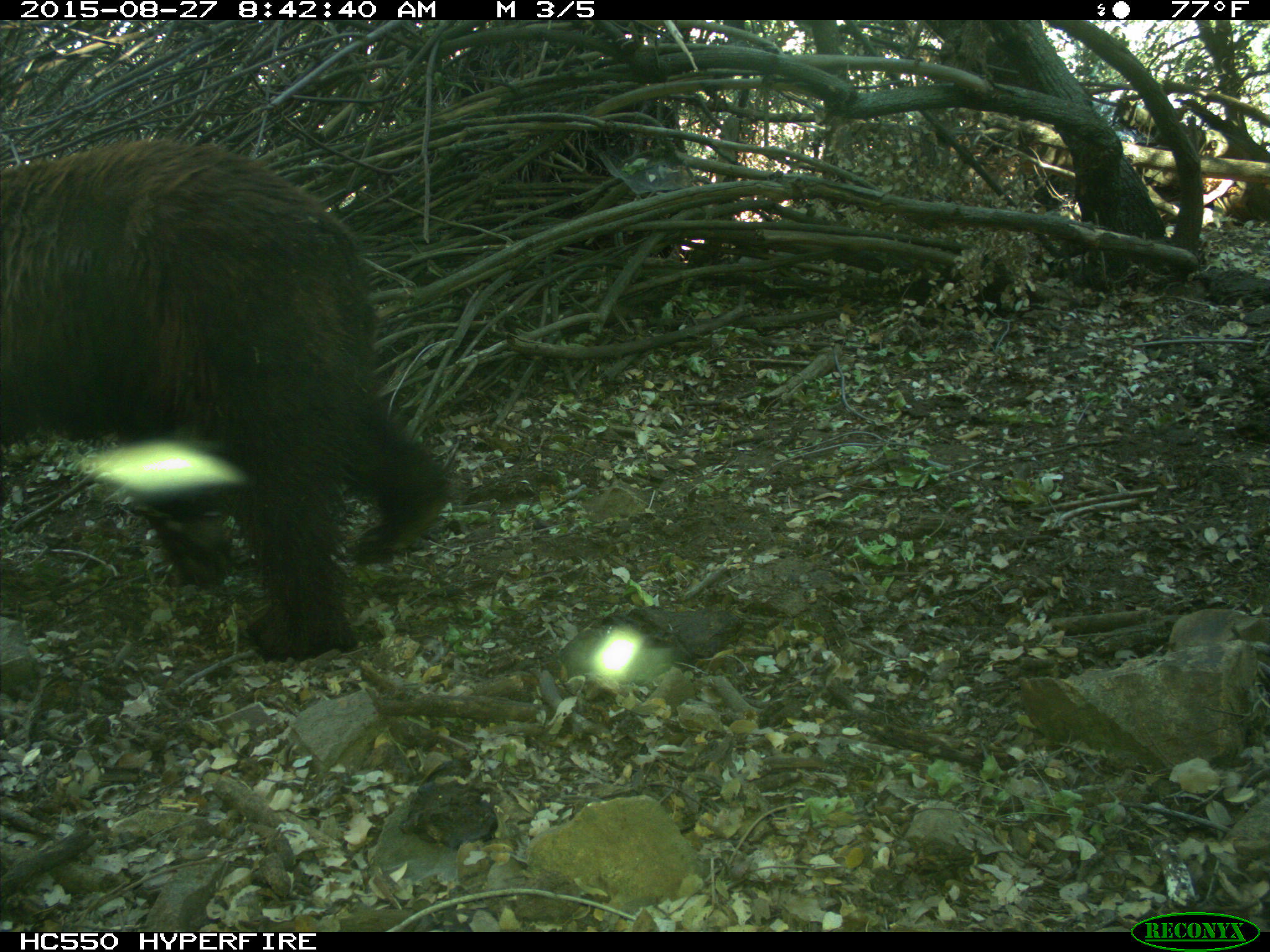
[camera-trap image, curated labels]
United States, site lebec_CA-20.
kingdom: Animalia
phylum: Chordata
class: Mammalia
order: Carnivora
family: Ursidae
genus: Ursus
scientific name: Ursus americanus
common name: american black bear